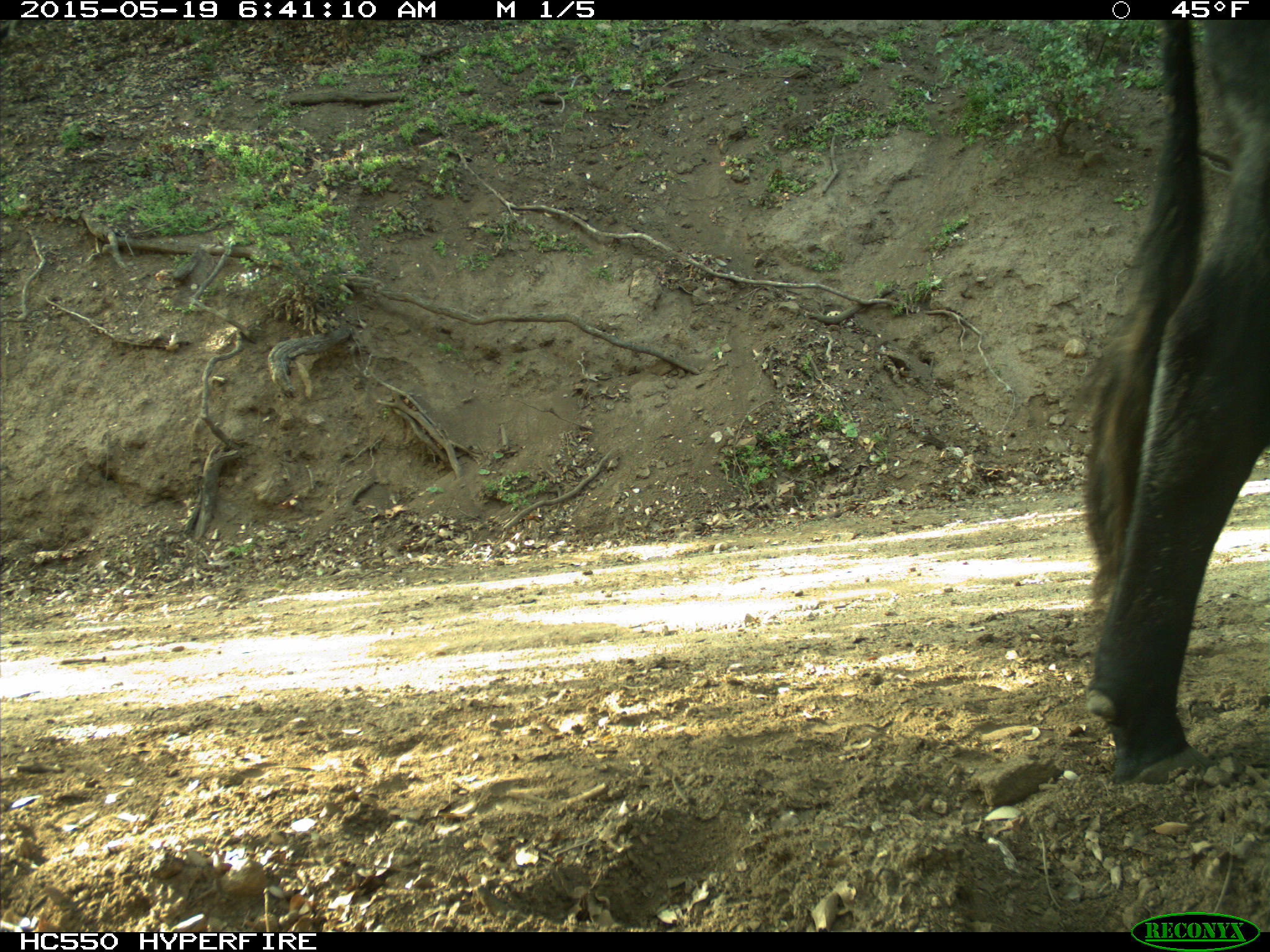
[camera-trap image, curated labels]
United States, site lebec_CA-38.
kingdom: Animalia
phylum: Chordata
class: Mammalia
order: Artiodactyla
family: Bovidae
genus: Bos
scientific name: Bos taurus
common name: domestic cow